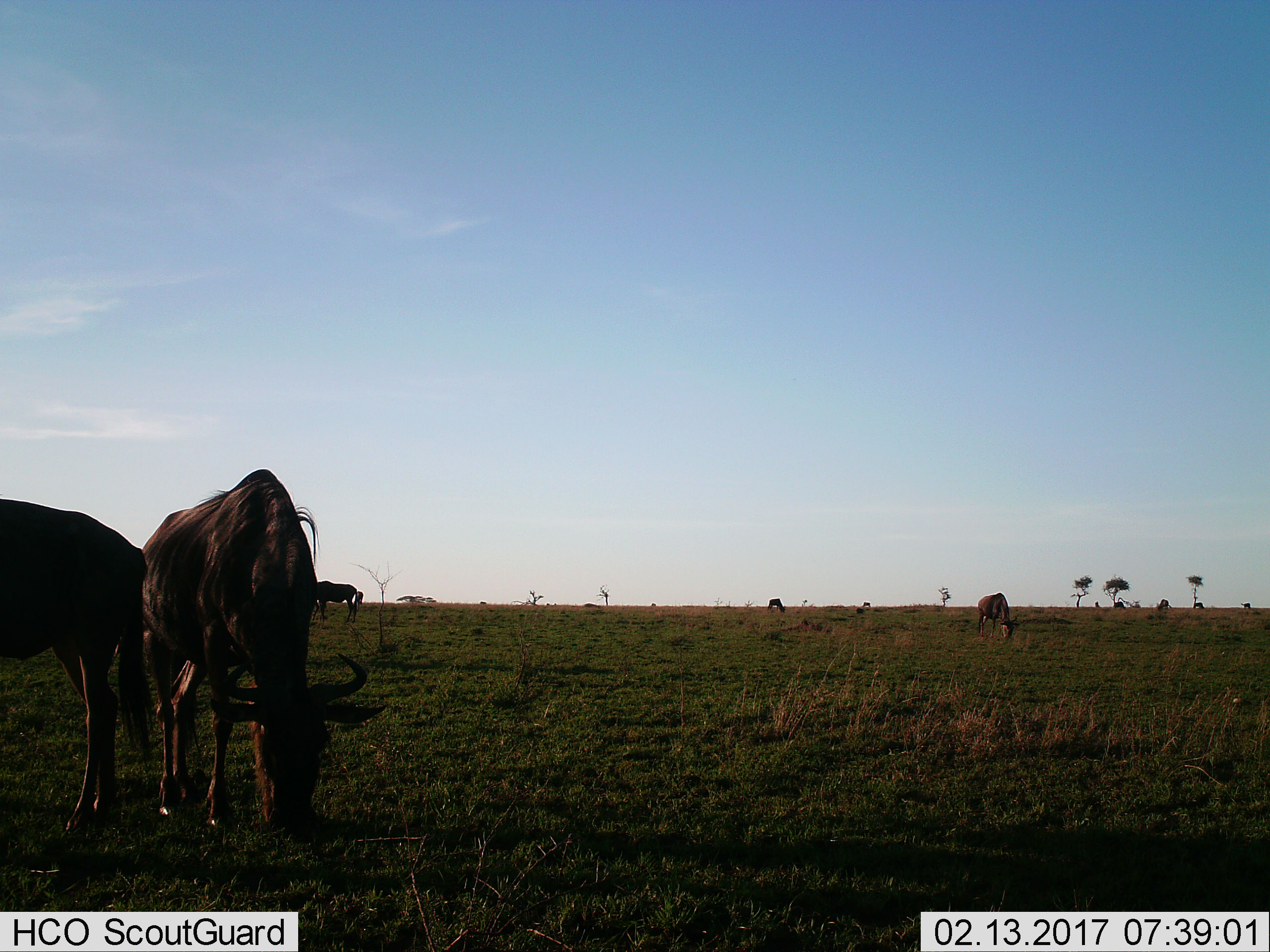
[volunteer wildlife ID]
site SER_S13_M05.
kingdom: Animalia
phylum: Chordata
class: Mammalia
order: Artiodactyla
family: Bovidae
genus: Connochaetes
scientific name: Connochaetes taurinus taurinus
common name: blue wildebeest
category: wildebeestblue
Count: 10.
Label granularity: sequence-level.